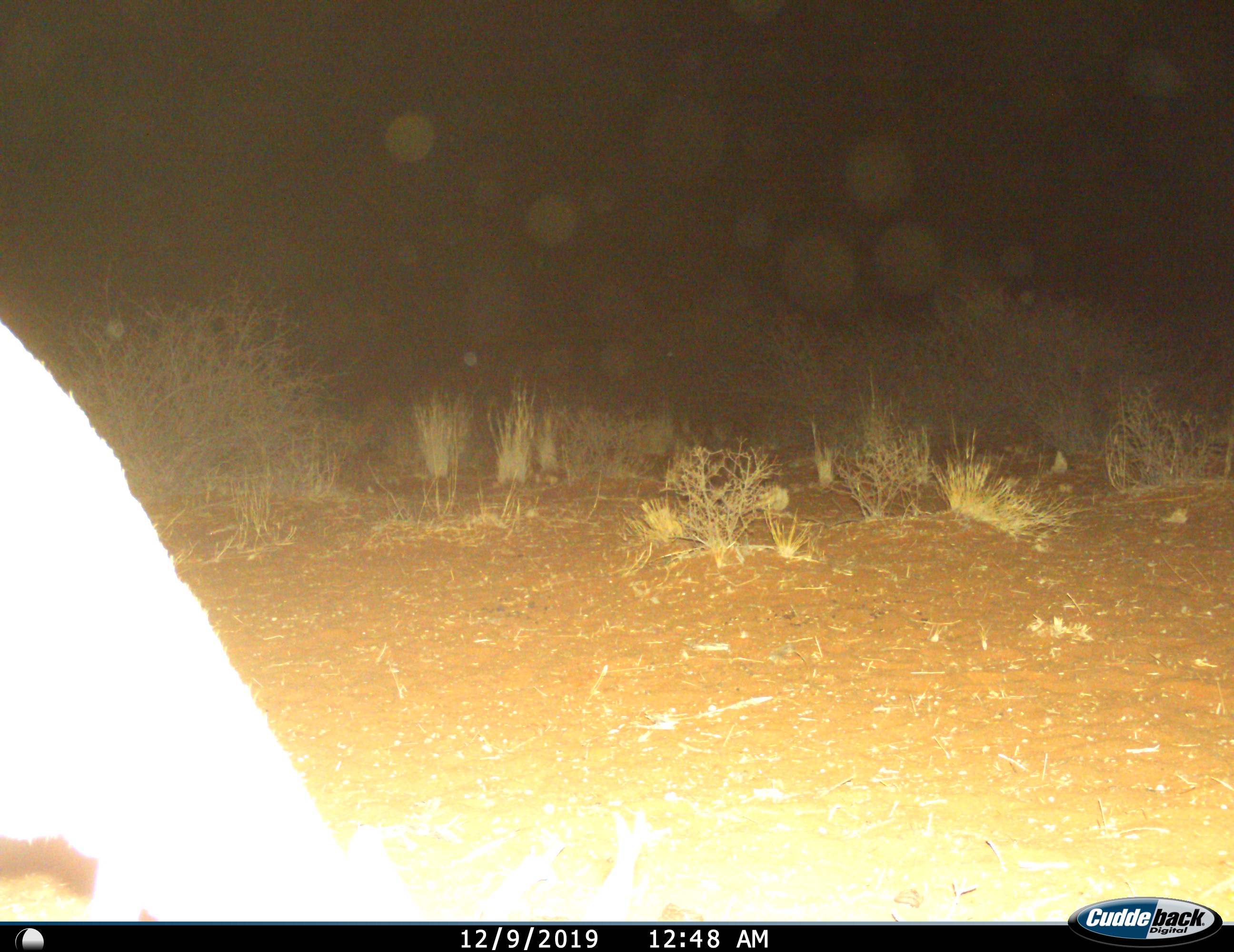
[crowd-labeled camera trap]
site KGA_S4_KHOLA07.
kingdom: Animalia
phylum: Chordata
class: Mammalia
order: Artiodactyla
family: Bovidae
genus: Antidorcas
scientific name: Antidorcas marsupialis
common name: springbok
Springbok (Antidorcas marsupialis), count 1. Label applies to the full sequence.